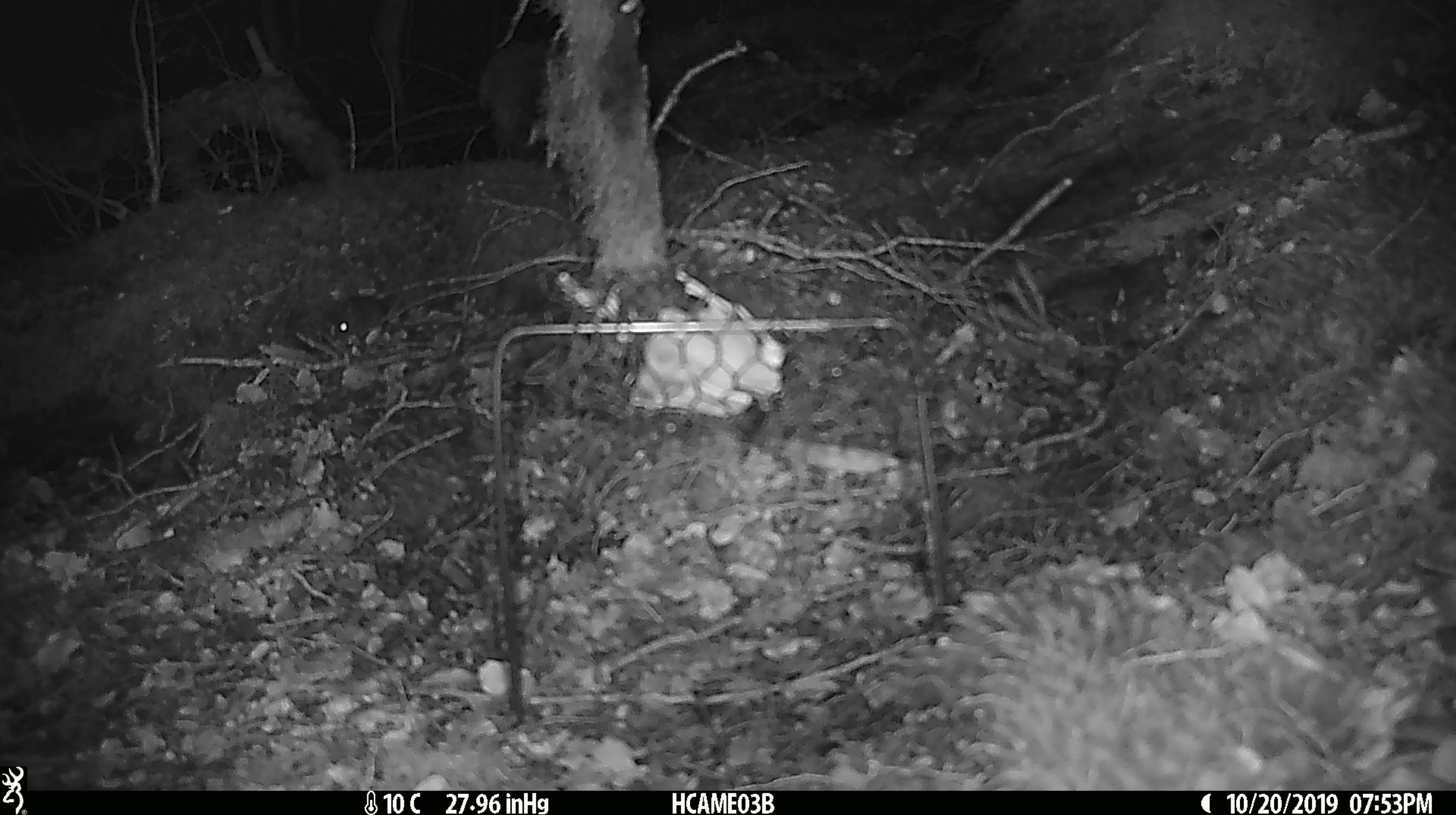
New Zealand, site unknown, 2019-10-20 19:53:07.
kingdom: Animalia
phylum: Chordata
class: Mammalia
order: Rodentia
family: Muridae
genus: Mus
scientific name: Mus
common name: mouse